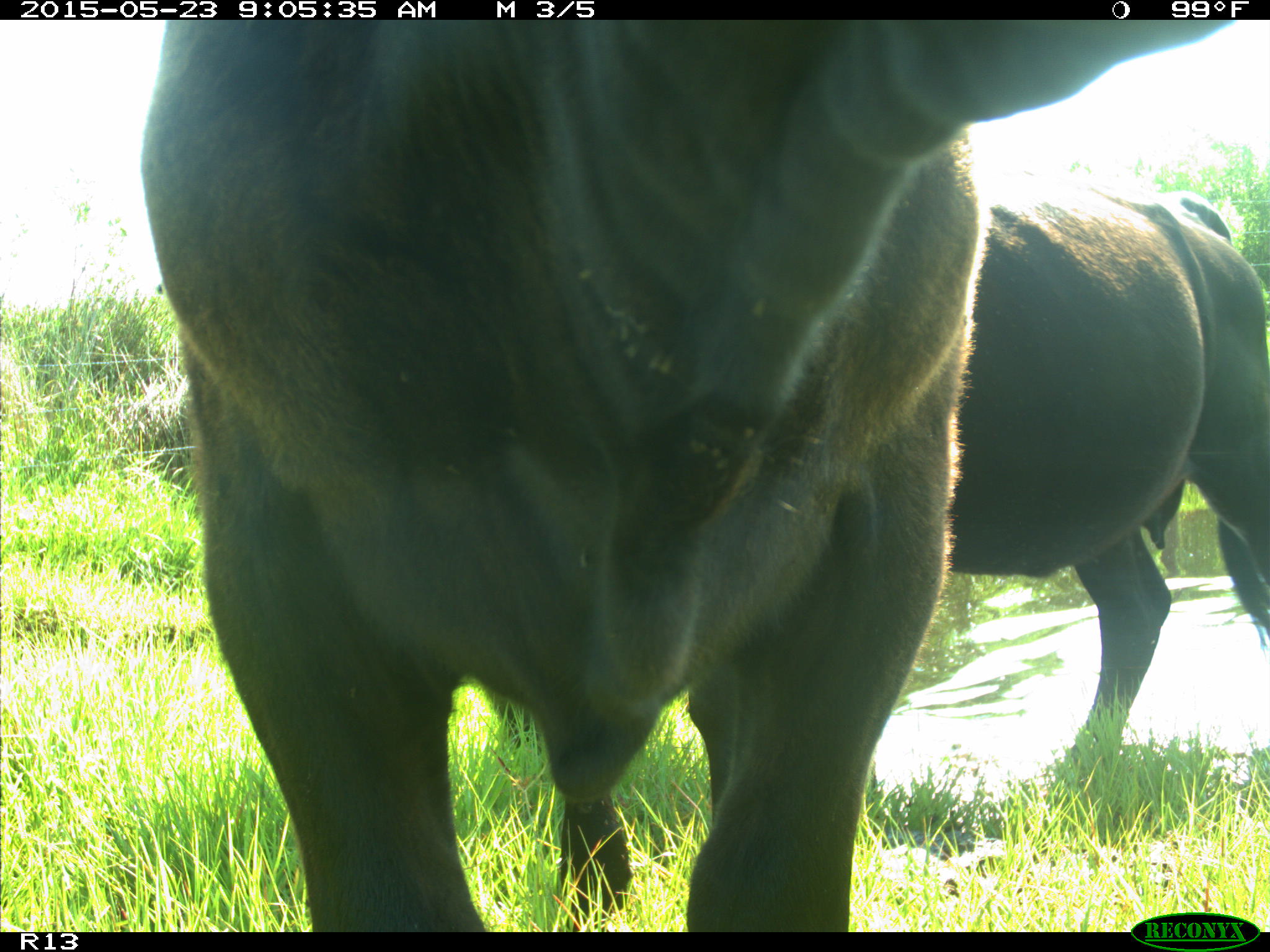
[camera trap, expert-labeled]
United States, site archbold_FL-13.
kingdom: Animalia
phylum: Chordata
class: Mammalia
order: Artiodactyla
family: Bovidae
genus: Bos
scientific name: Bos taurus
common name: domestic cow